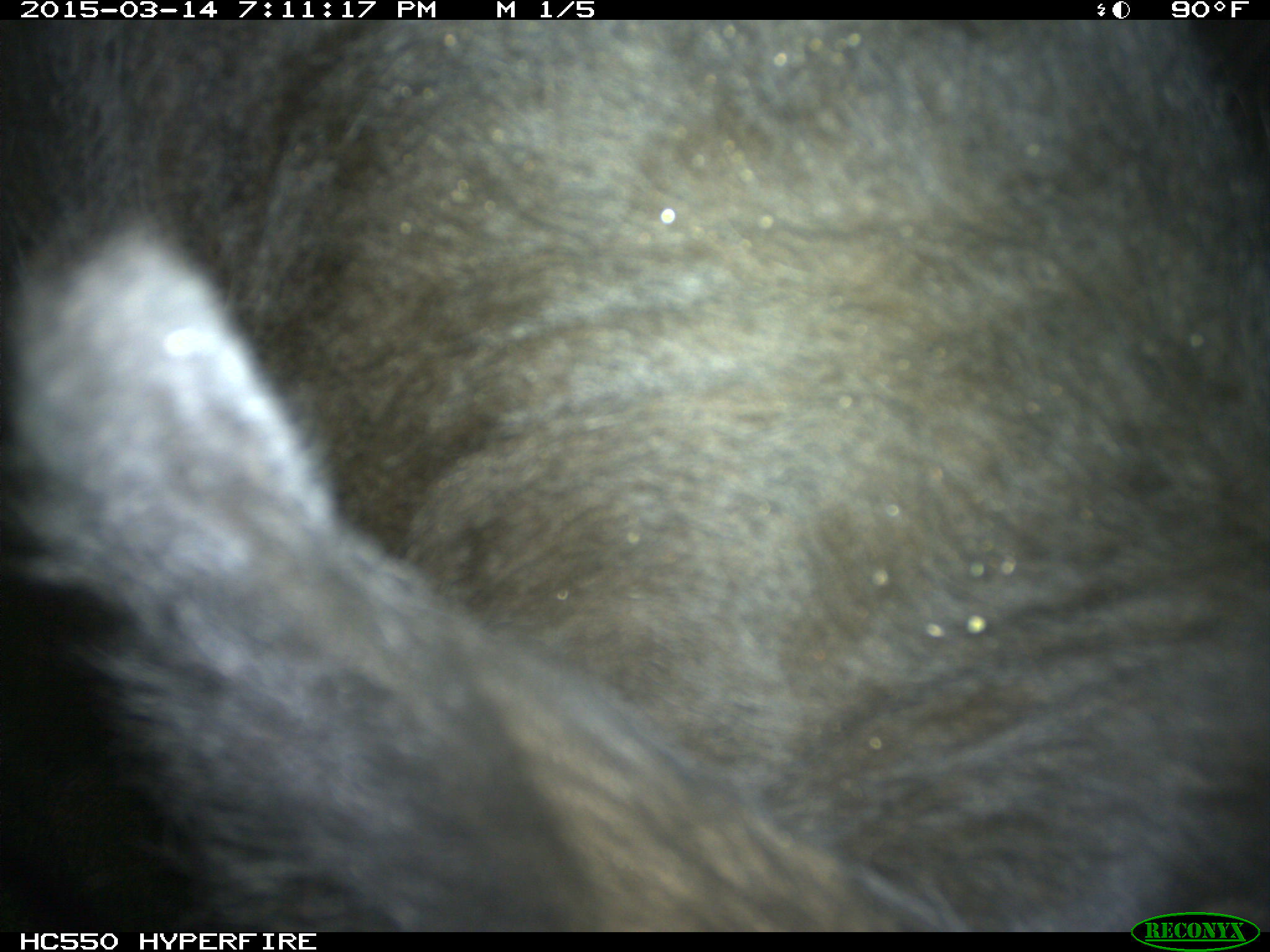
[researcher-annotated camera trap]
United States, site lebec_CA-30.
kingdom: Animalia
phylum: Chordata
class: Mammalia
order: Artiodactyla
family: Bovidae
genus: Bos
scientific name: Bos taurus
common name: domestic cow